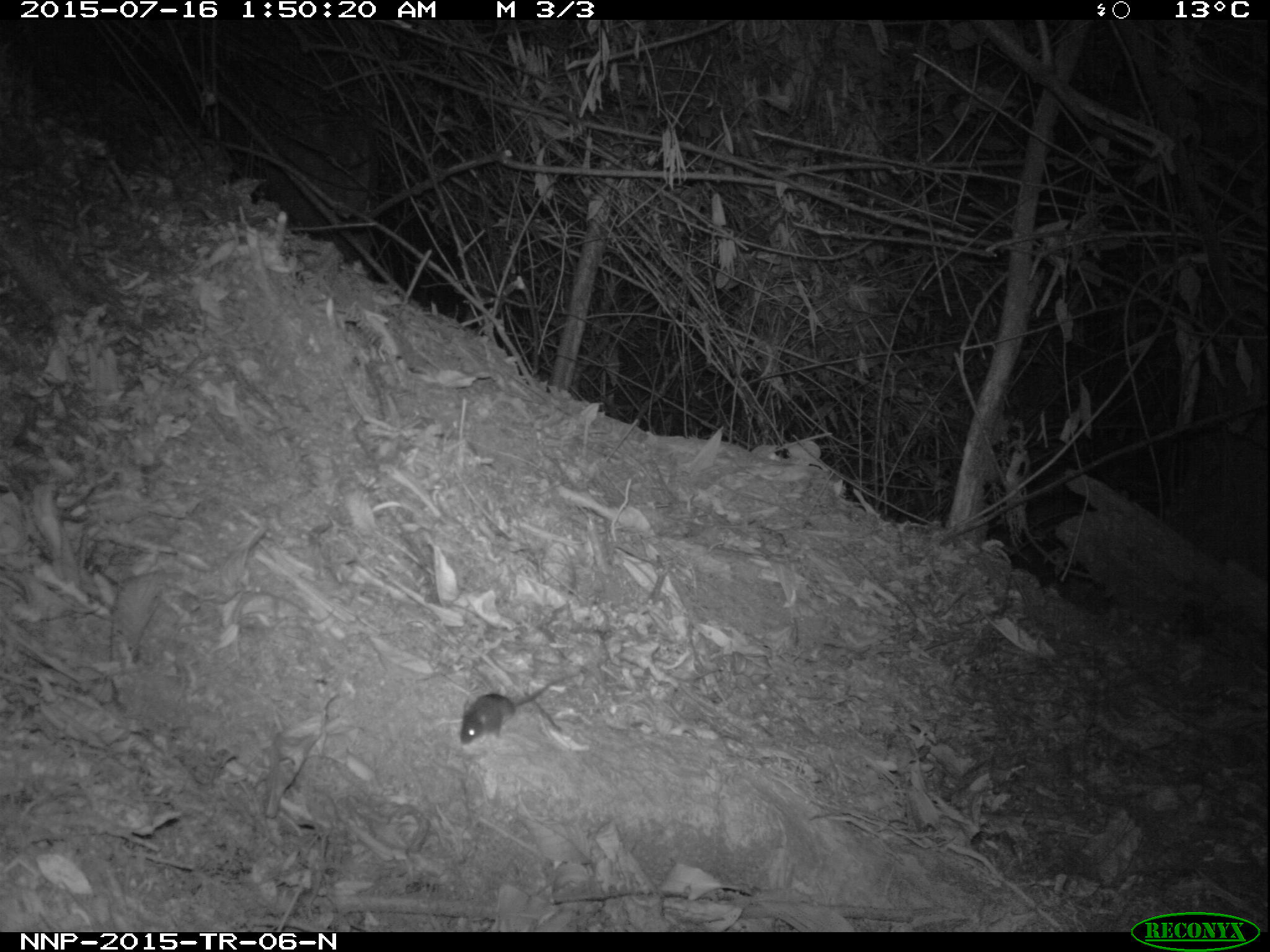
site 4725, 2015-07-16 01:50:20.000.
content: unidentified animal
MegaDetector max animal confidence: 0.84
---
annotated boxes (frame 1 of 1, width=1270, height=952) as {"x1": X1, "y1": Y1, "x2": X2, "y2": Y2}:
unidentifiable: {"x1": 458, "y1": 675, "x2": 561, "y2": 744}